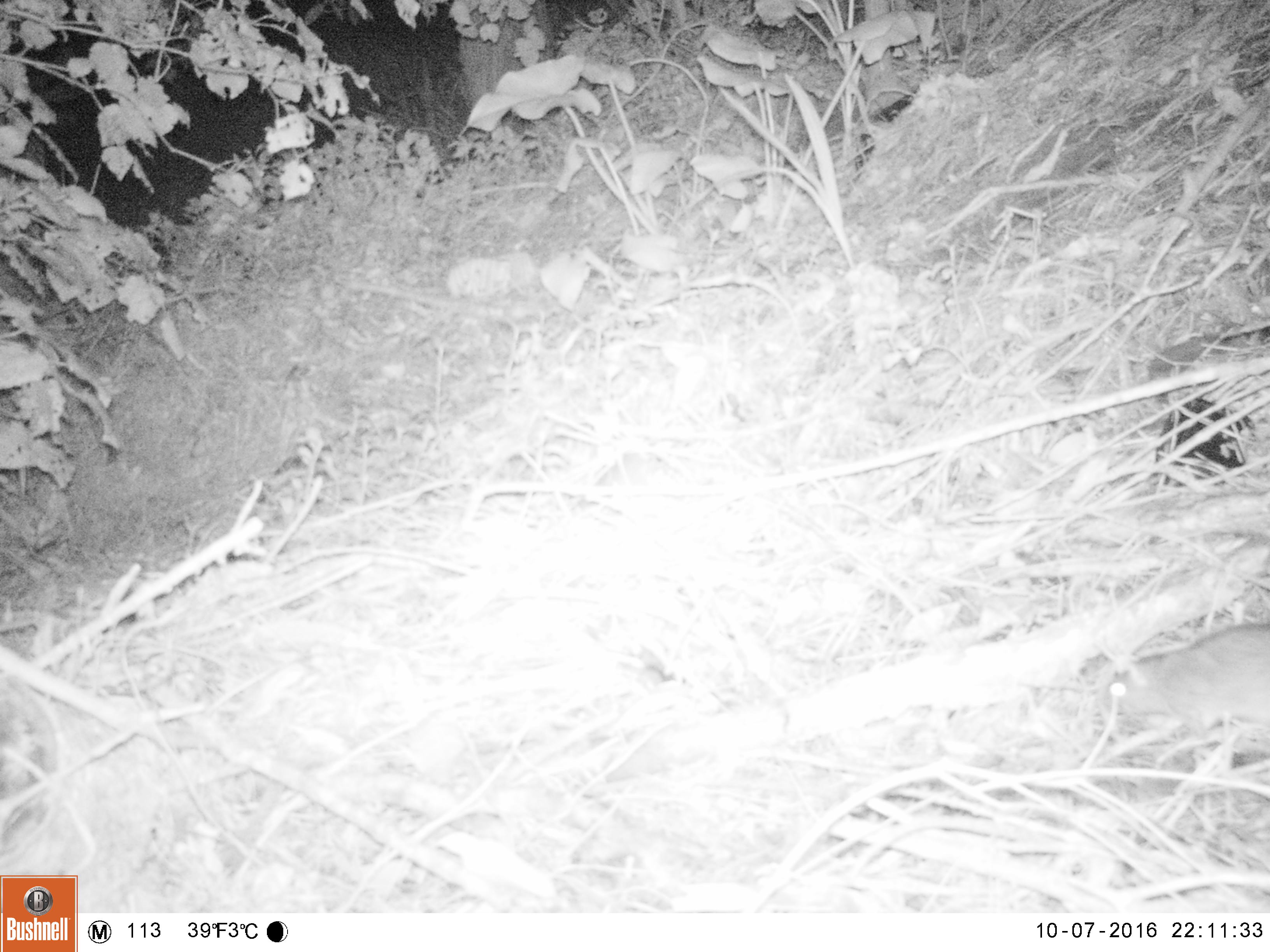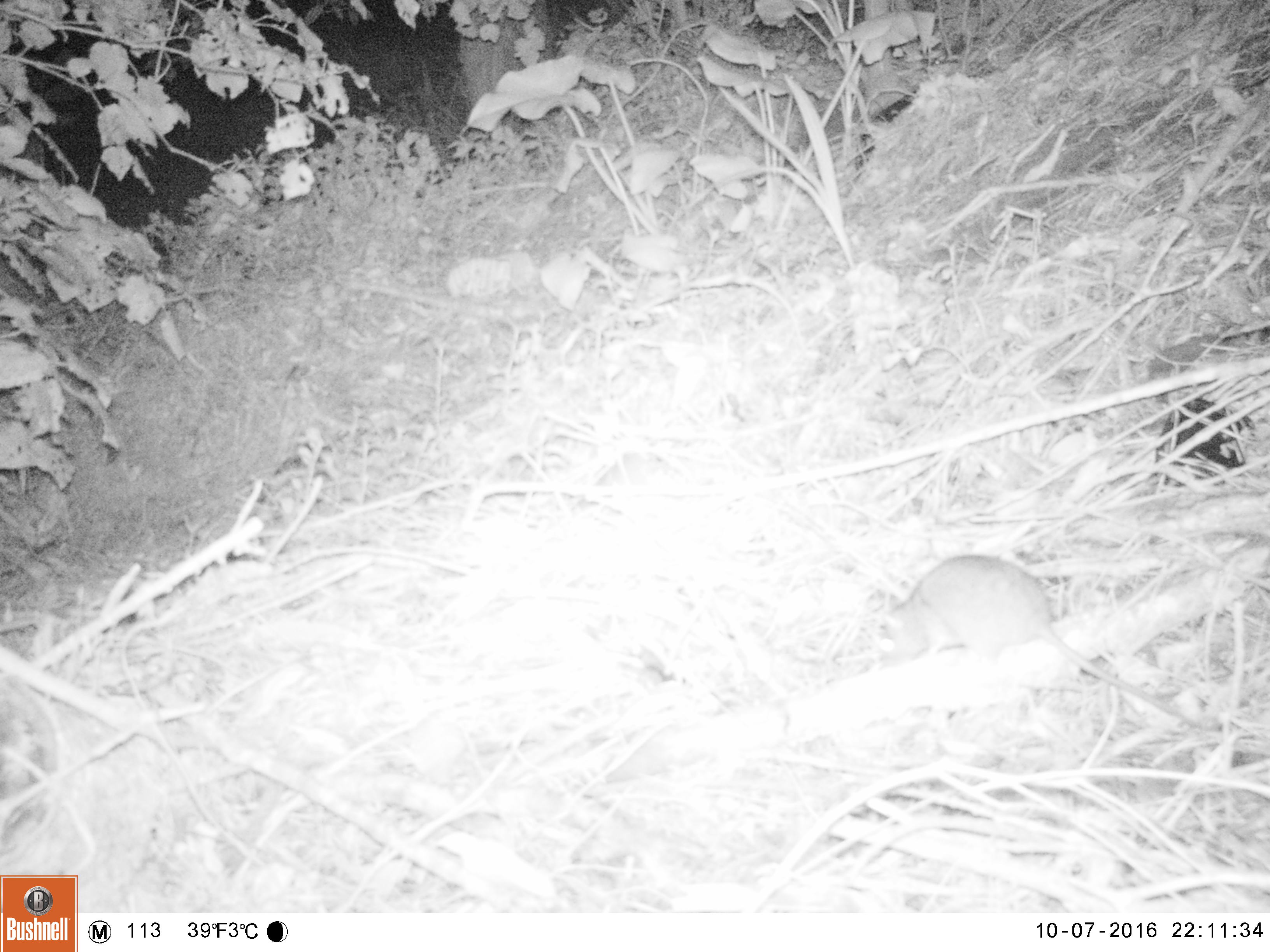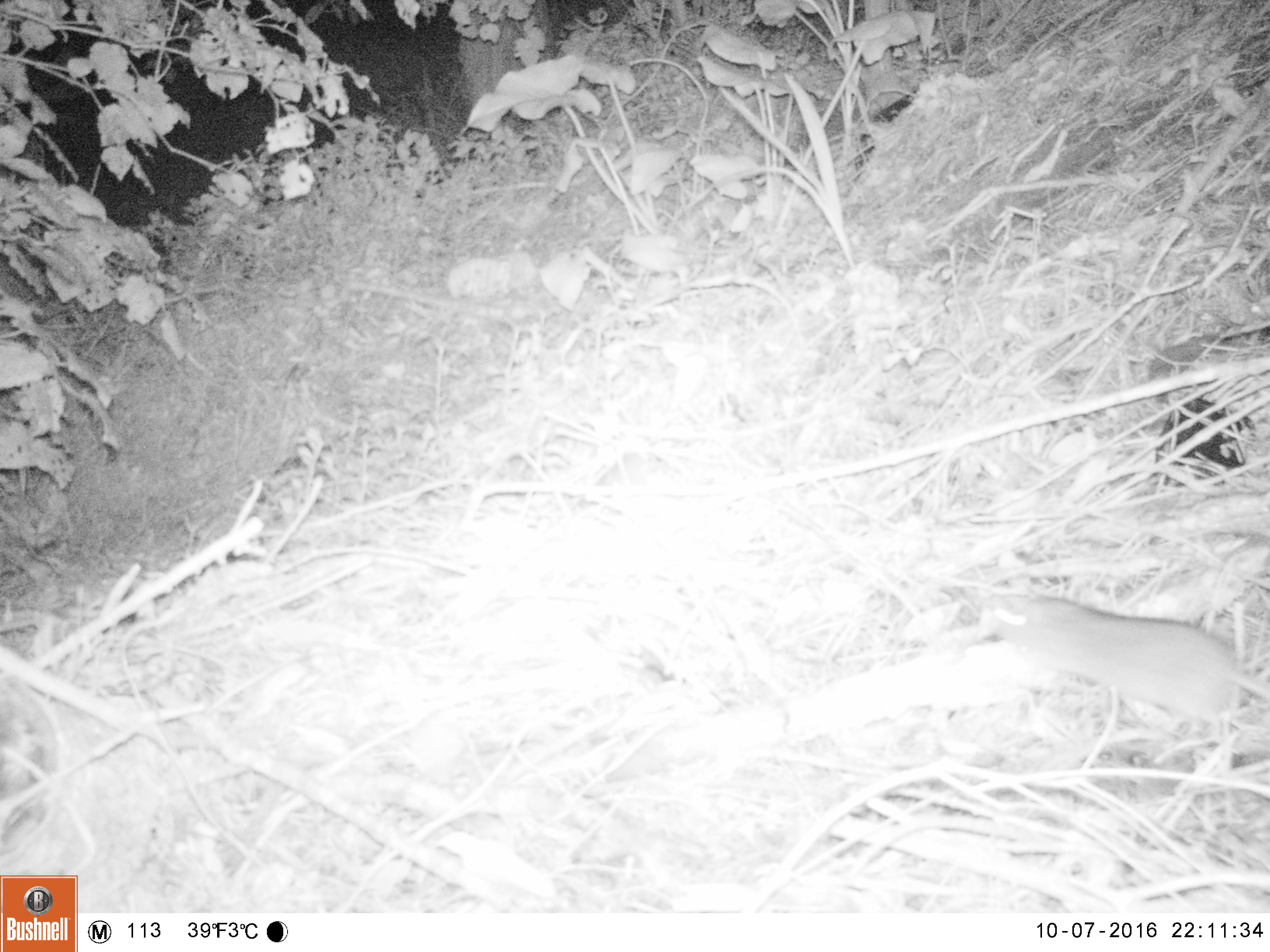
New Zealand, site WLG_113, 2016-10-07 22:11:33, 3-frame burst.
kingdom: Animalia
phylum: Chordata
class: Mammalia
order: Rodentia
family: Muridae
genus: Rattus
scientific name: Rattus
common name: rat